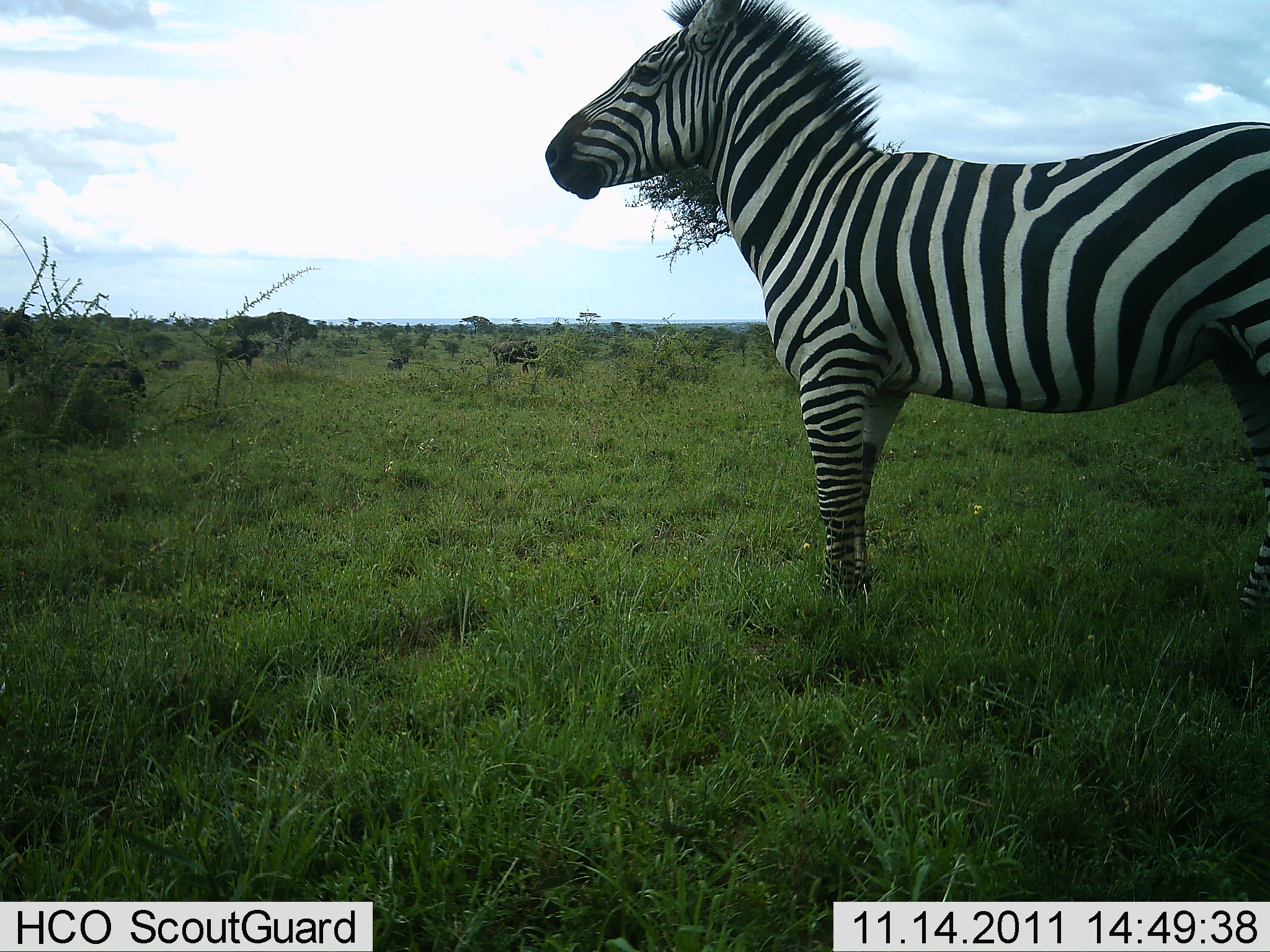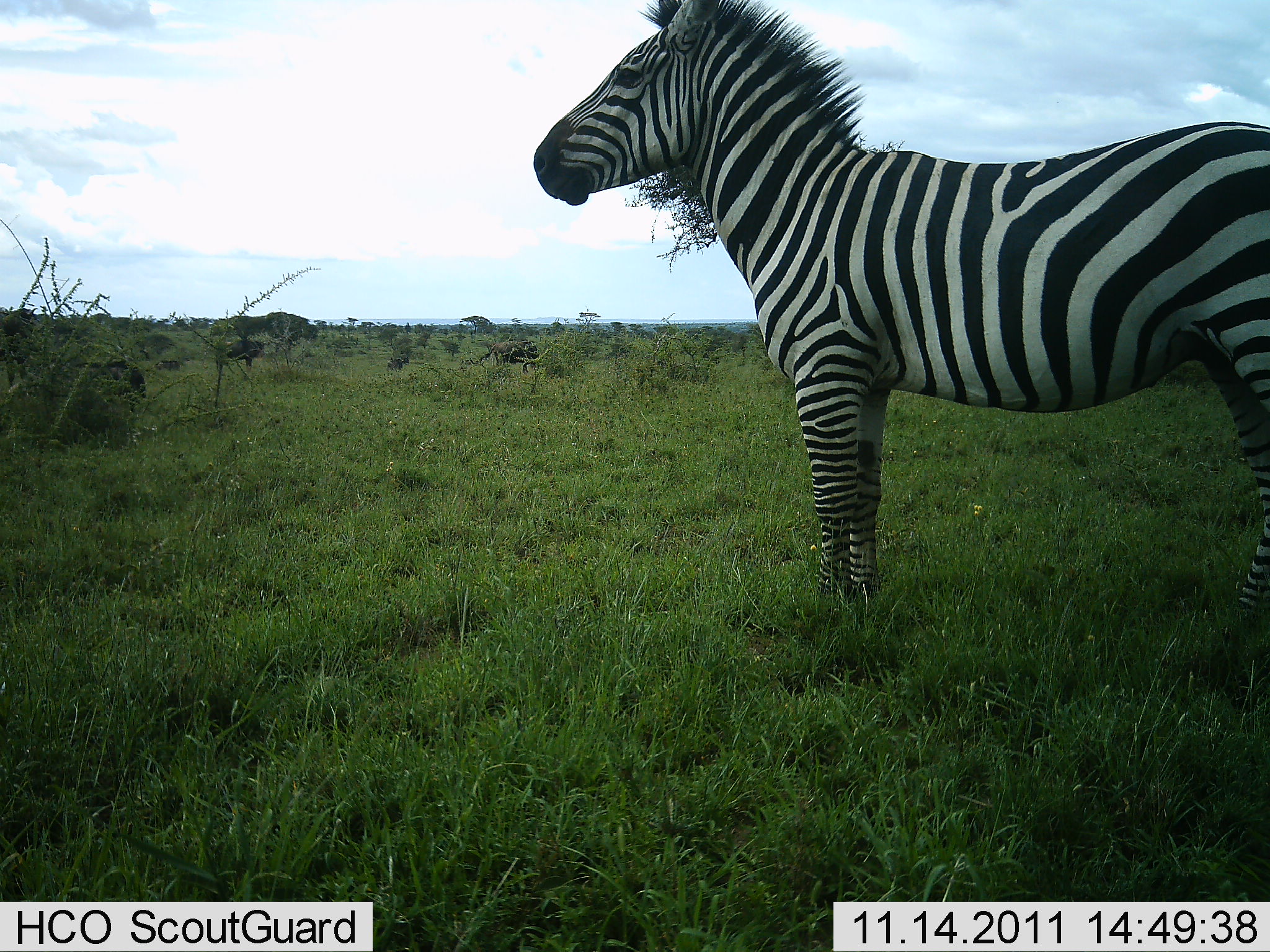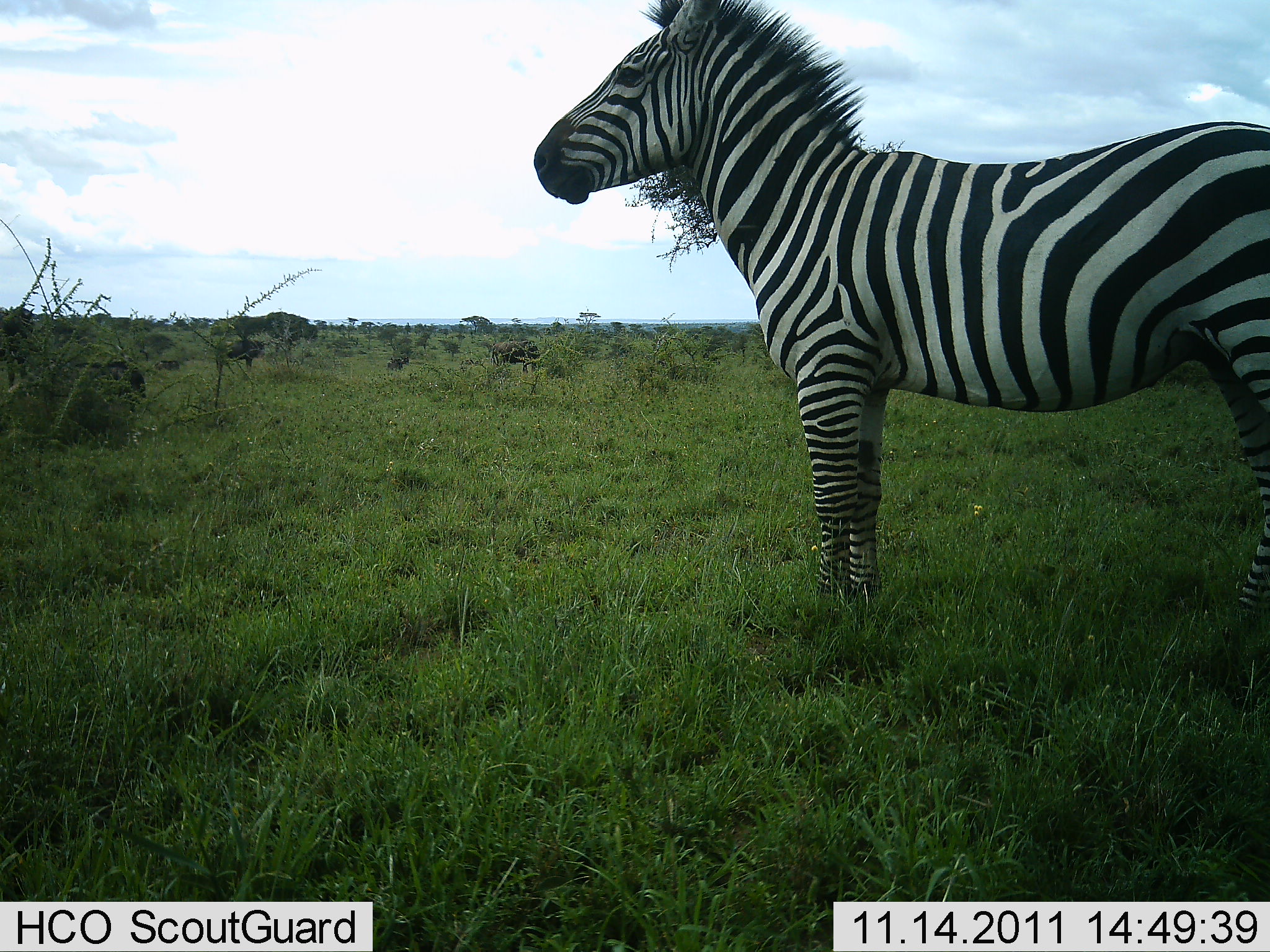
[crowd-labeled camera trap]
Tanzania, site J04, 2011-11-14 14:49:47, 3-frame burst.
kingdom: Animalia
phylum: Chordata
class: Mammalia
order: Perissodactyla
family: Equidae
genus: Equus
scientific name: Equus quagga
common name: plains zebra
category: zebra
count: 1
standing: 100%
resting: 8%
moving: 0%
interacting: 0%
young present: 0%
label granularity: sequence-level